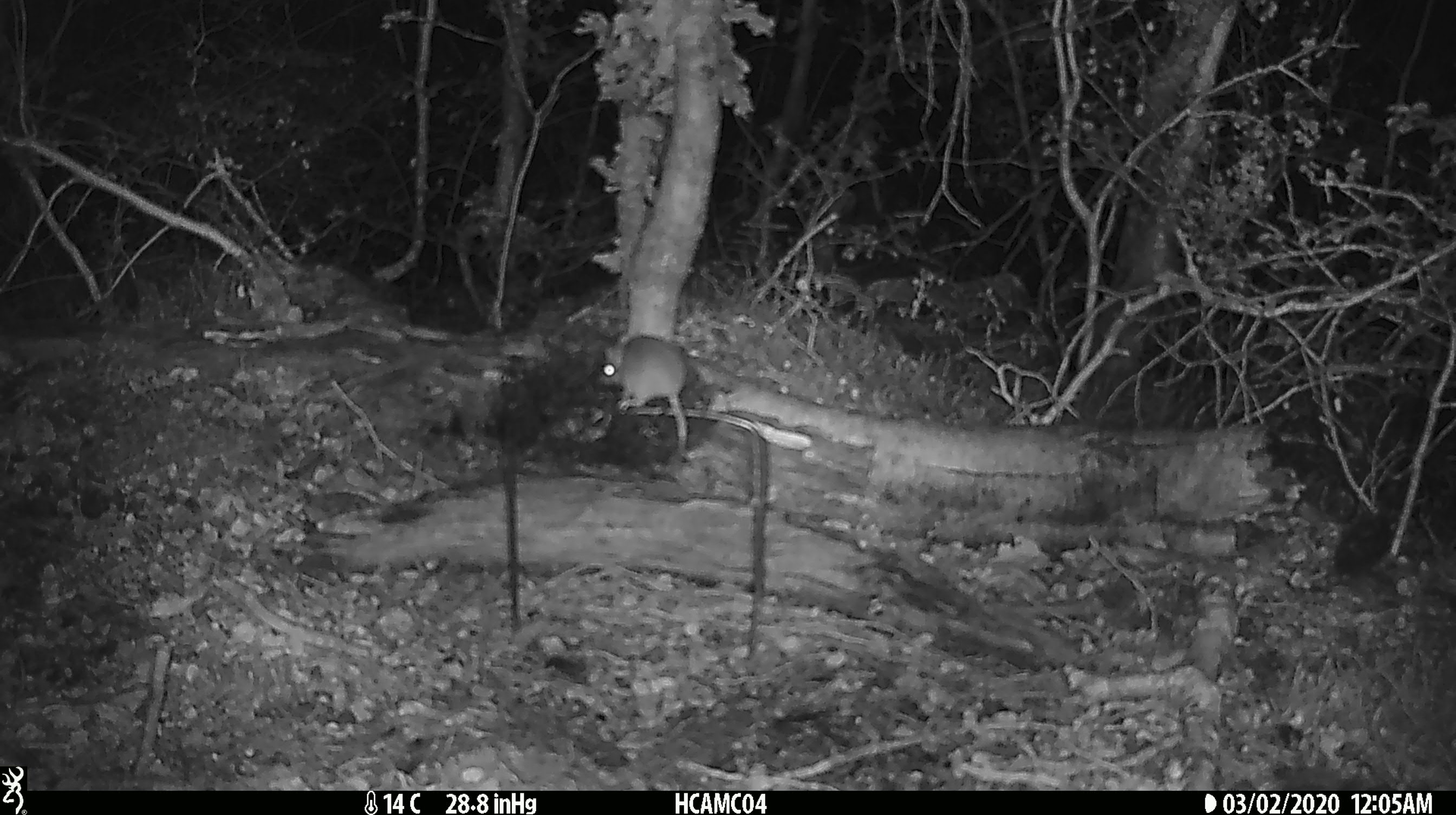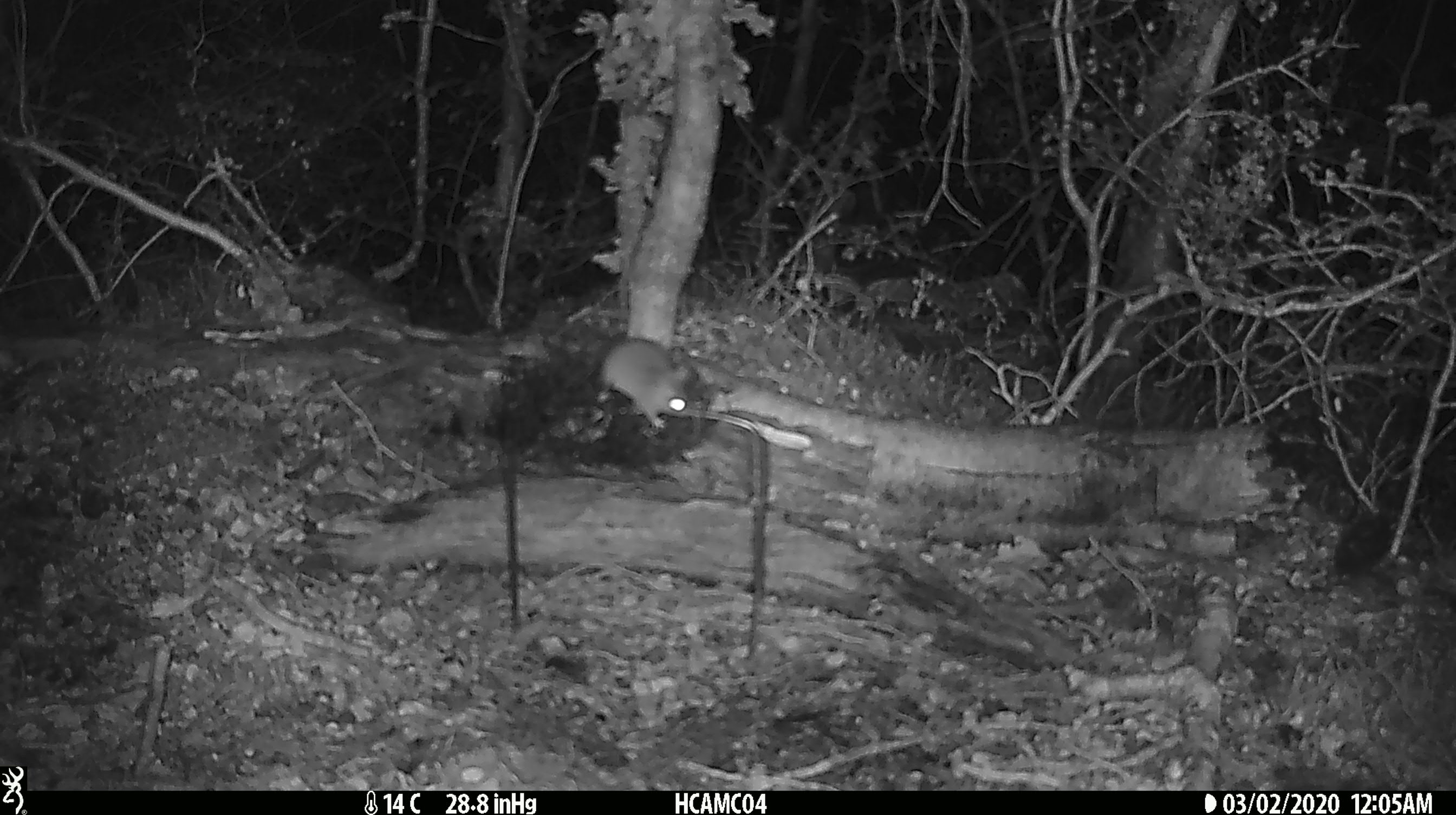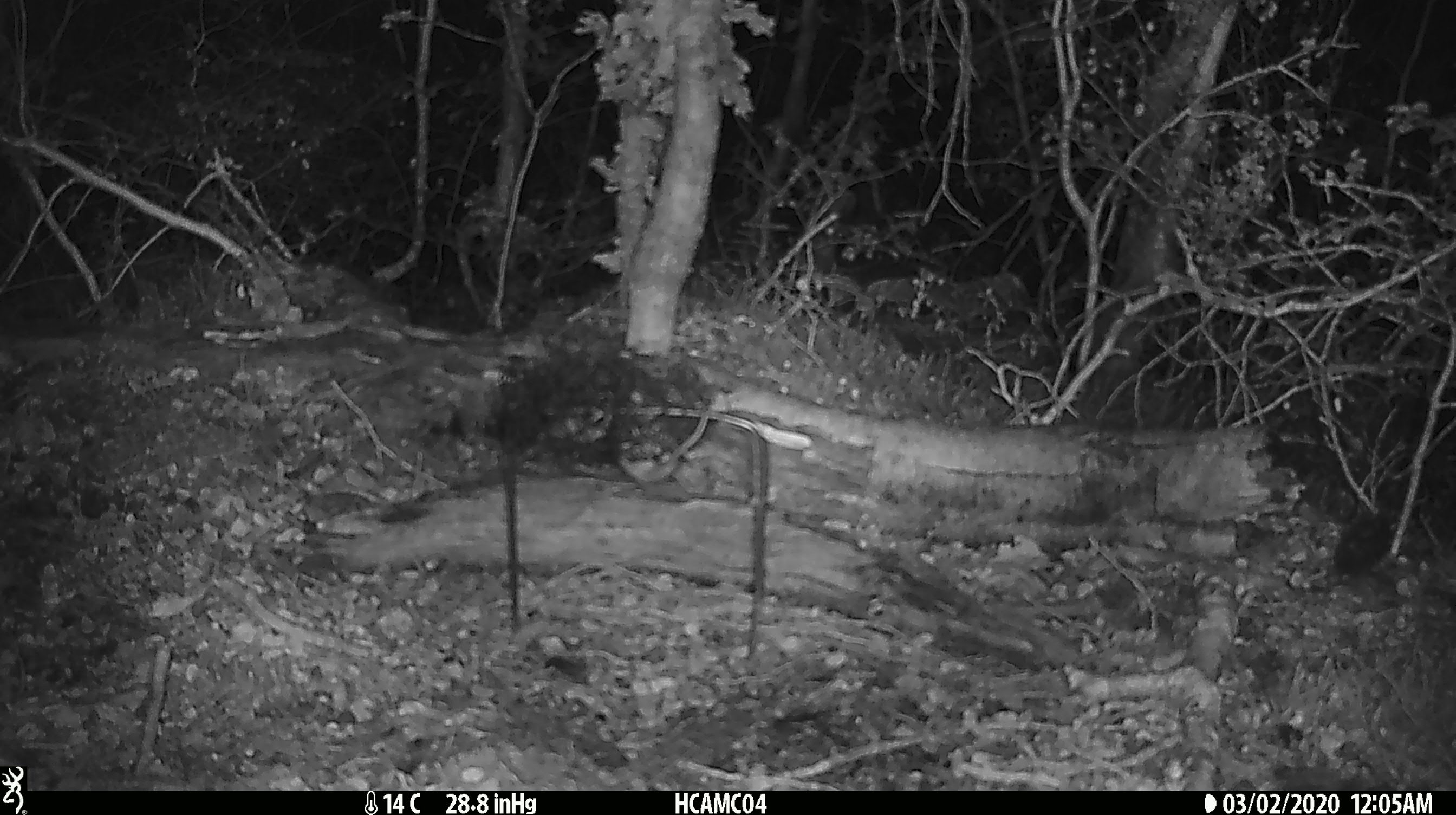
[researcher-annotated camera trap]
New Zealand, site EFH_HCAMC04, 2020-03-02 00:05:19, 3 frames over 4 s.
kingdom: Animalia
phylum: Chordata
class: Mammalia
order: Rodentia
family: Muridae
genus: Mus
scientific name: Mus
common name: mouse